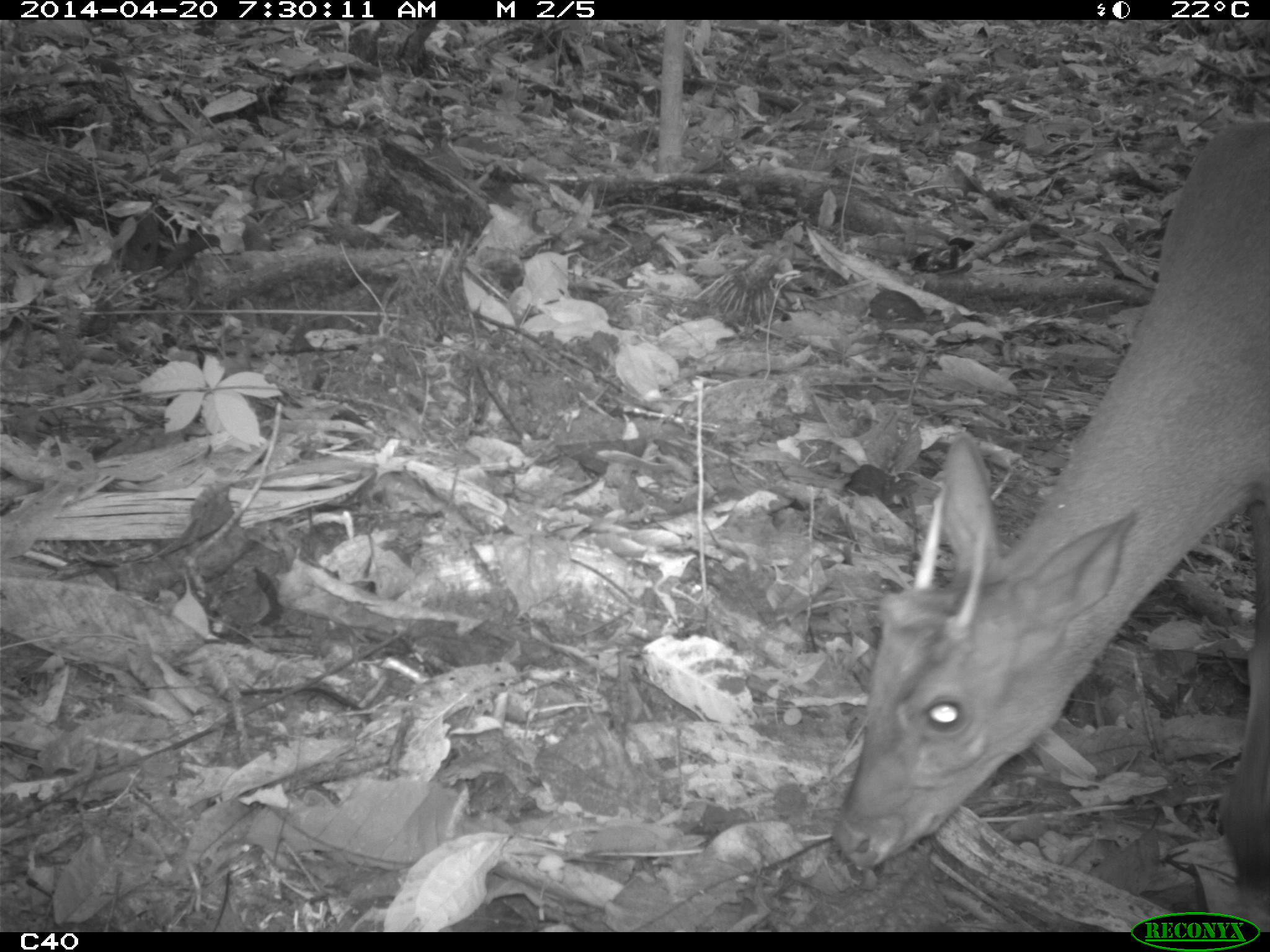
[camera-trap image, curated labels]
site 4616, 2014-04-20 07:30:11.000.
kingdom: Animalia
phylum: Chordata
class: Mammalia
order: Artiodactyla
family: Cervidae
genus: Mazama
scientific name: Mazama americana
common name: red brocket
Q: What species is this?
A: Mazama americana (red brocket).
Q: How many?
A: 1.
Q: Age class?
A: Adult.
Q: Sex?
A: Male.